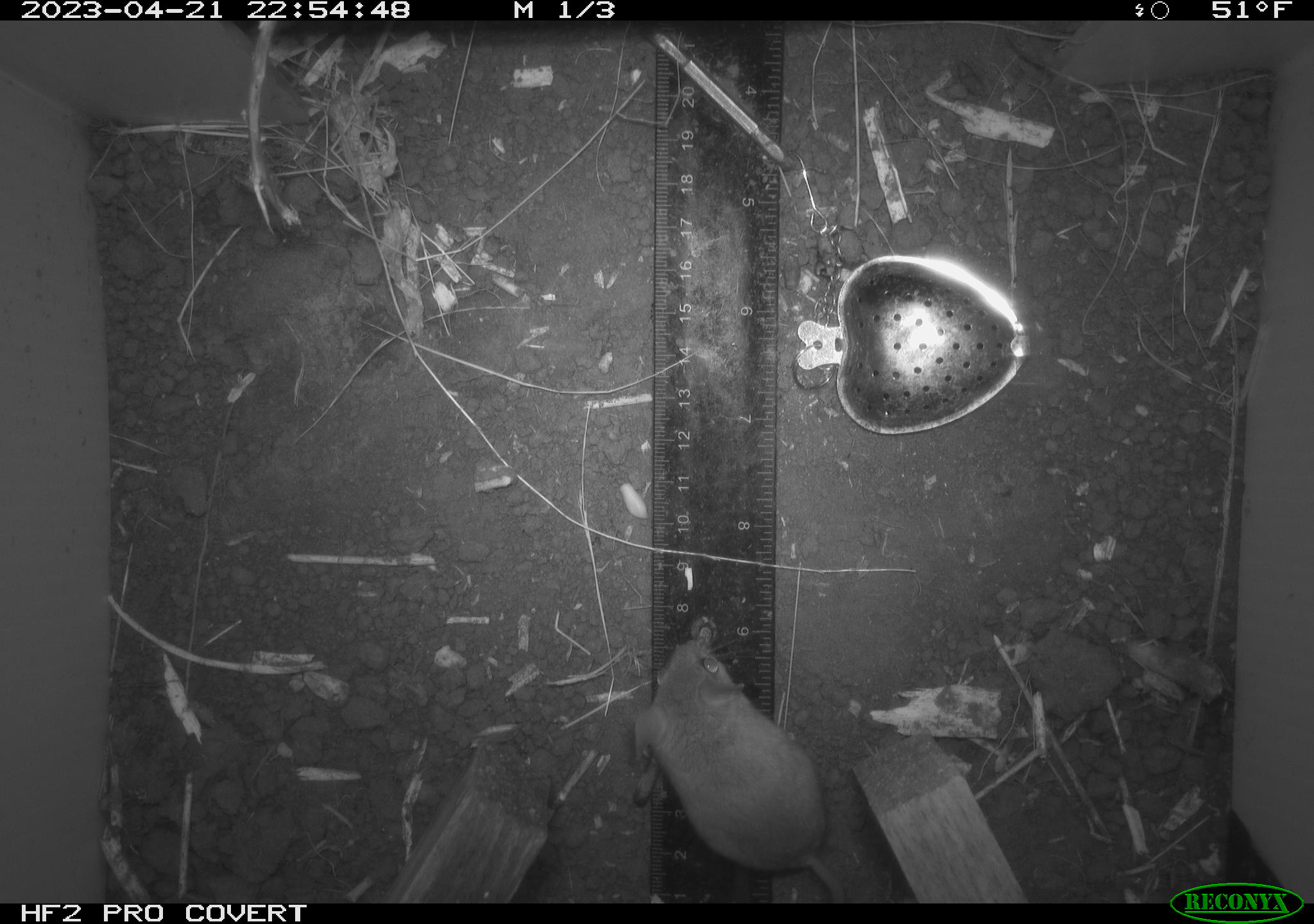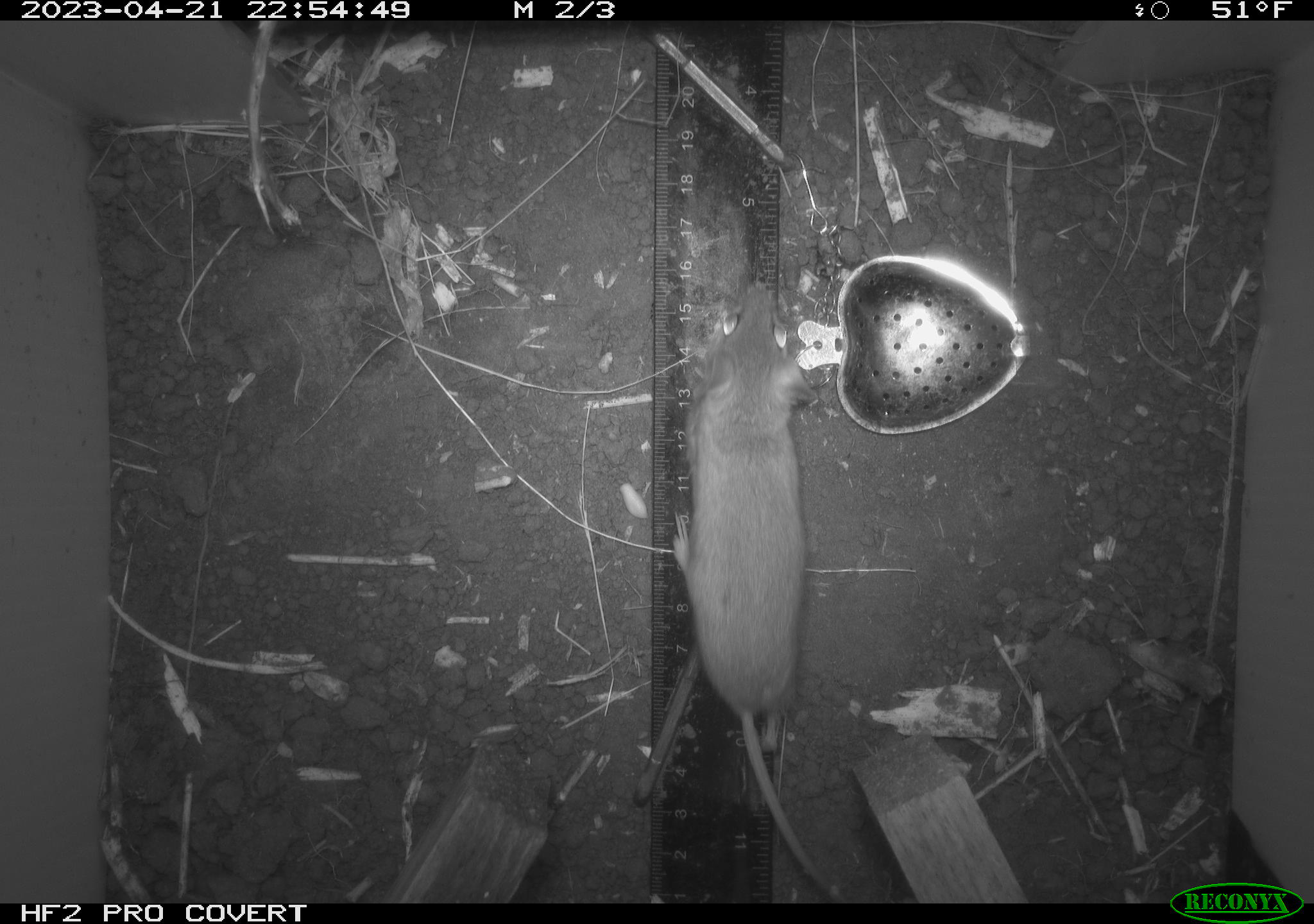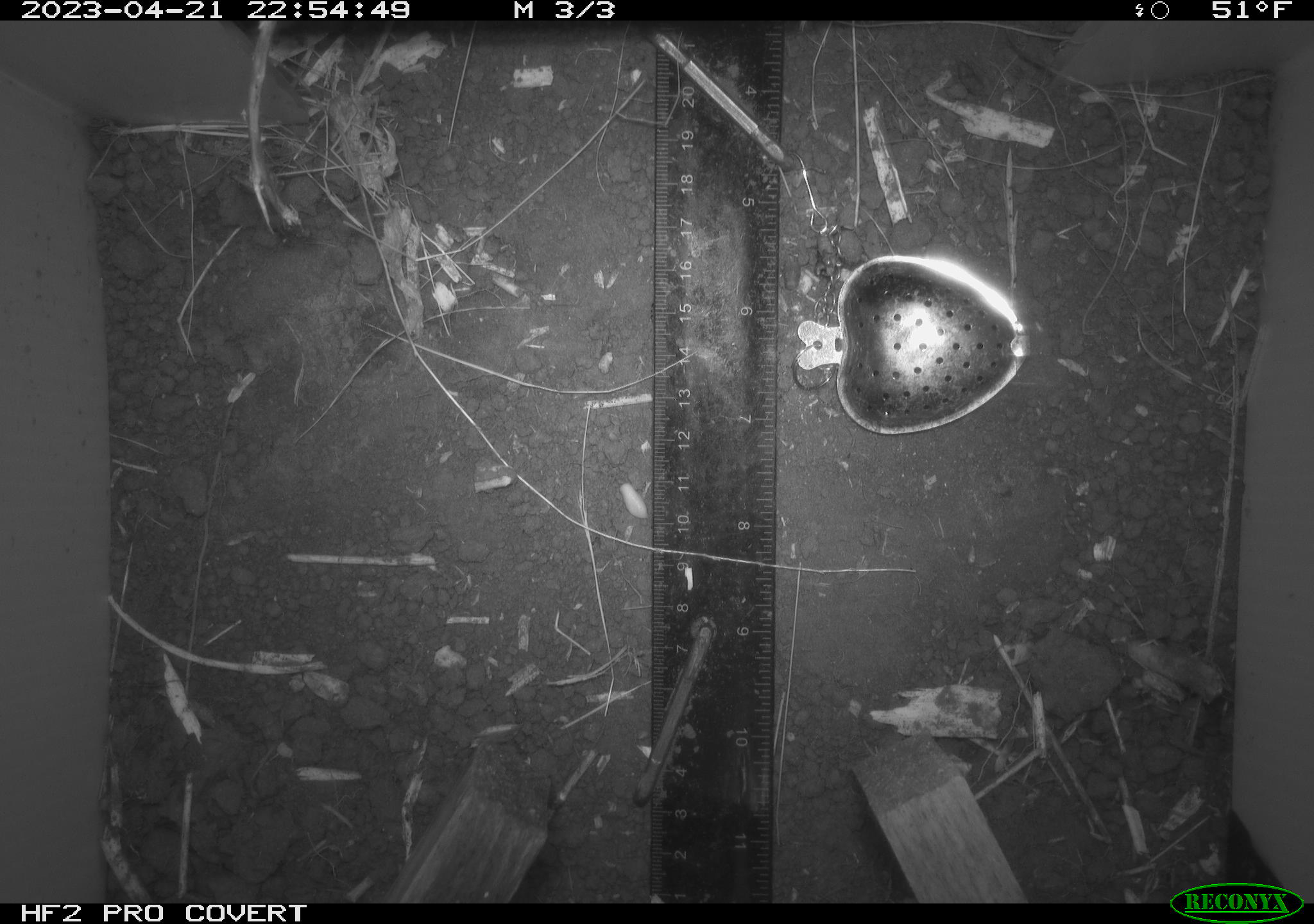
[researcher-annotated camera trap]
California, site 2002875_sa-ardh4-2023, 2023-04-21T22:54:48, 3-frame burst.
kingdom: Animalia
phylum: Chordata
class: Mammalia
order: Rodentia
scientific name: Rodentia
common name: mouse species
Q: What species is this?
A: Mouse species (Rodentia).